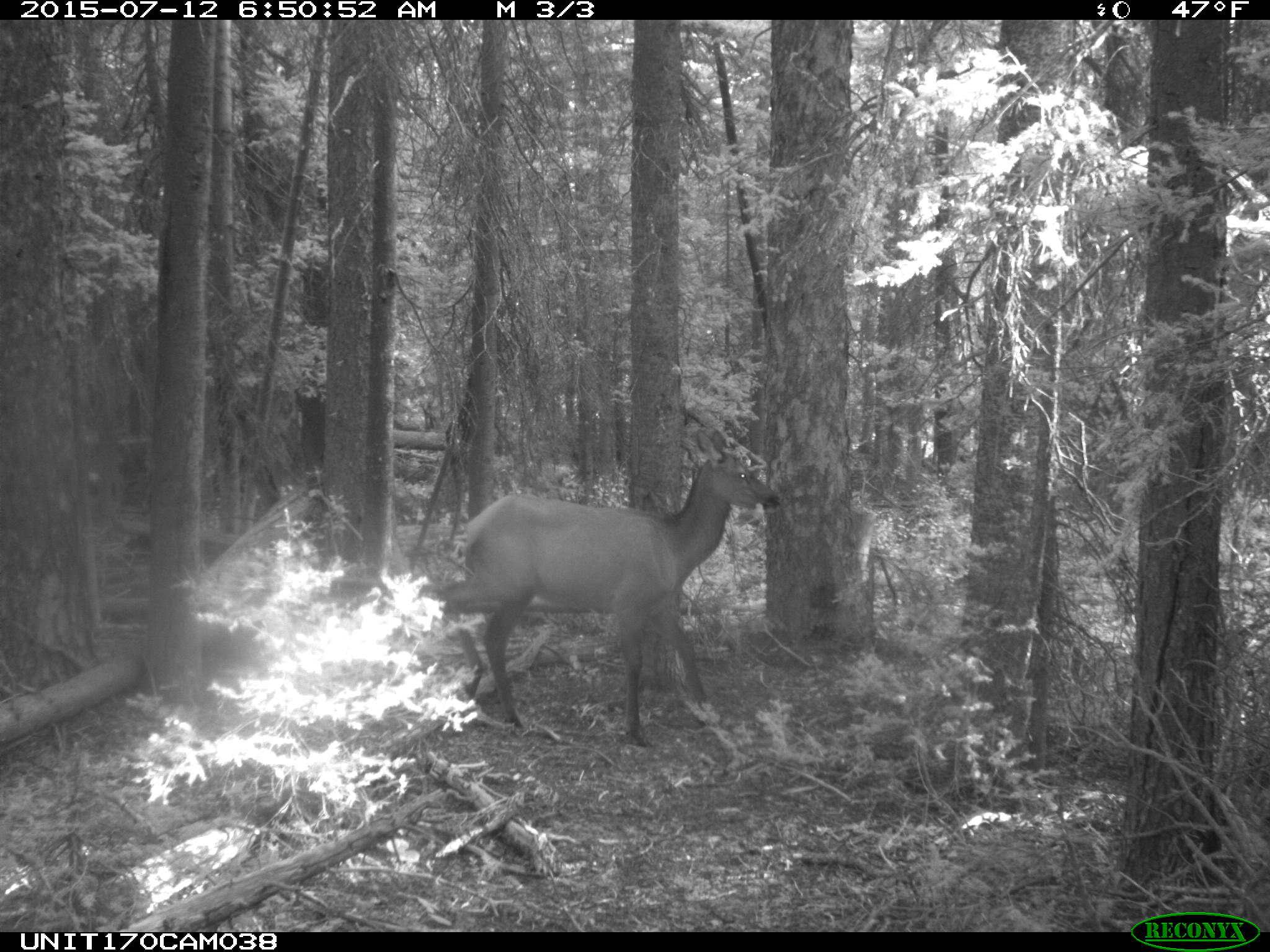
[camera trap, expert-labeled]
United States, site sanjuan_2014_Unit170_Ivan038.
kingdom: Animalia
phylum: Chordata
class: Mammalia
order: Artiodactyla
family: Cervidae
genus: Cervus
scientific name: Cervus elaphus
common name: red deer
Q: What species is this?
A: Cervus elaphus (red deer).